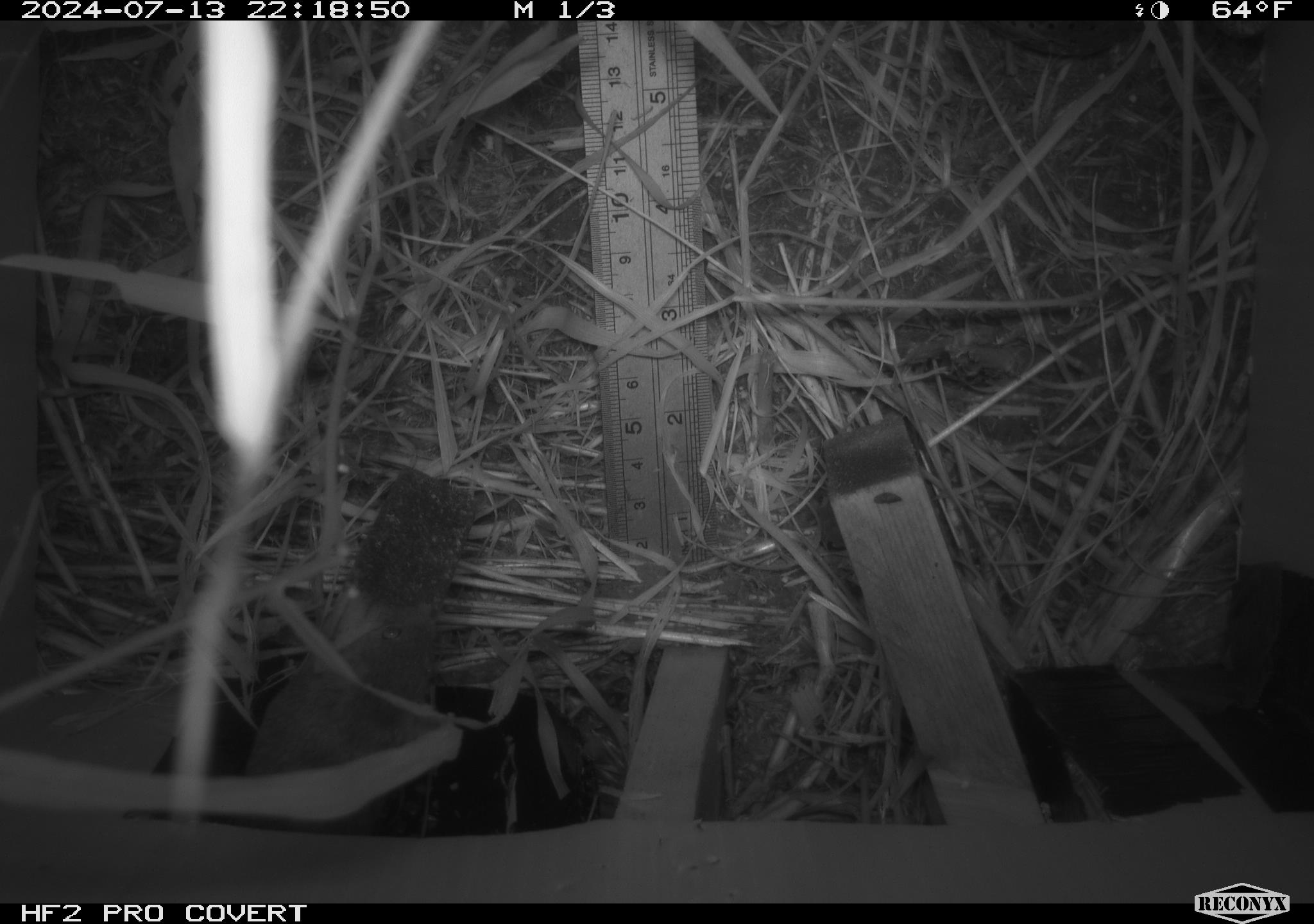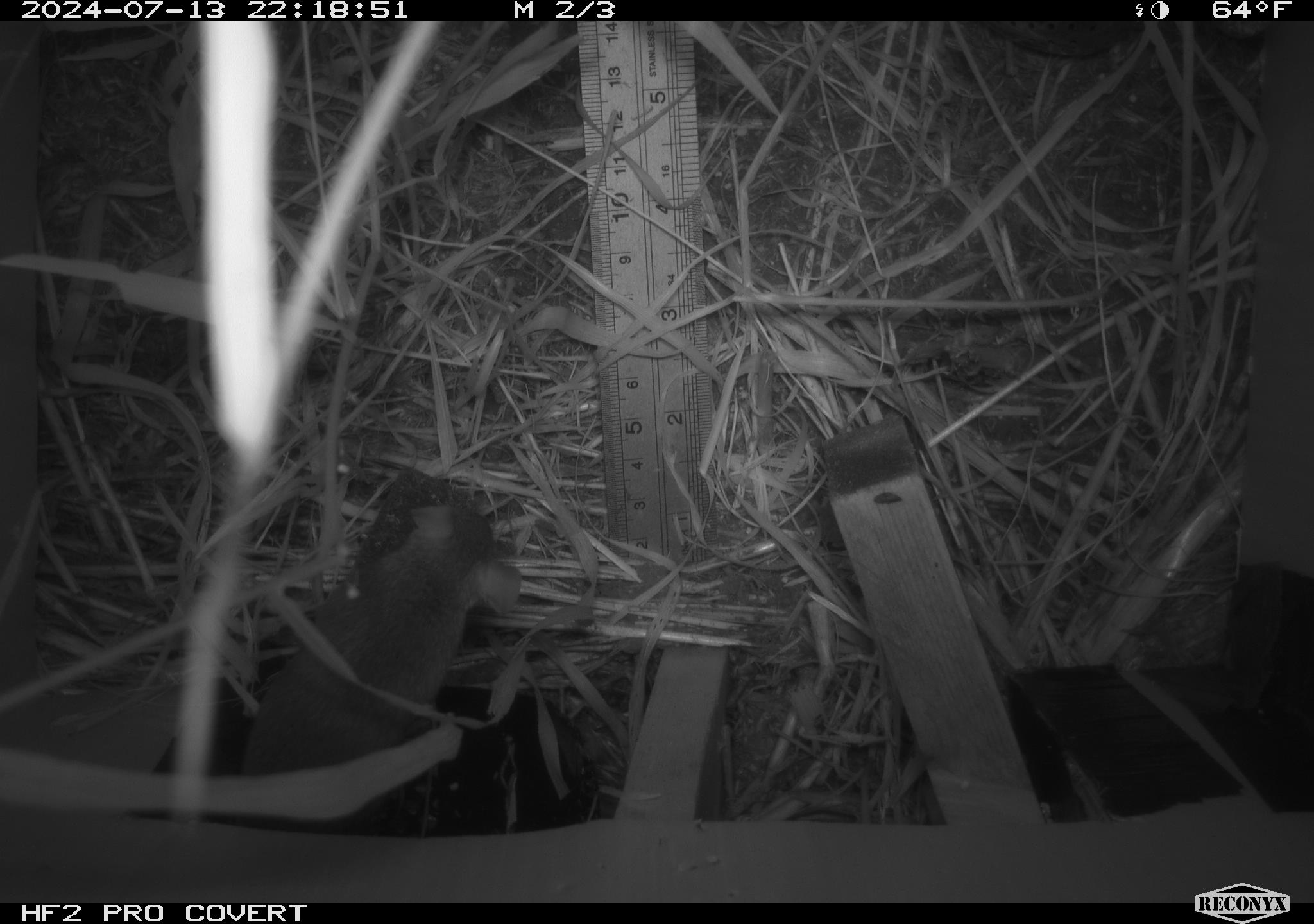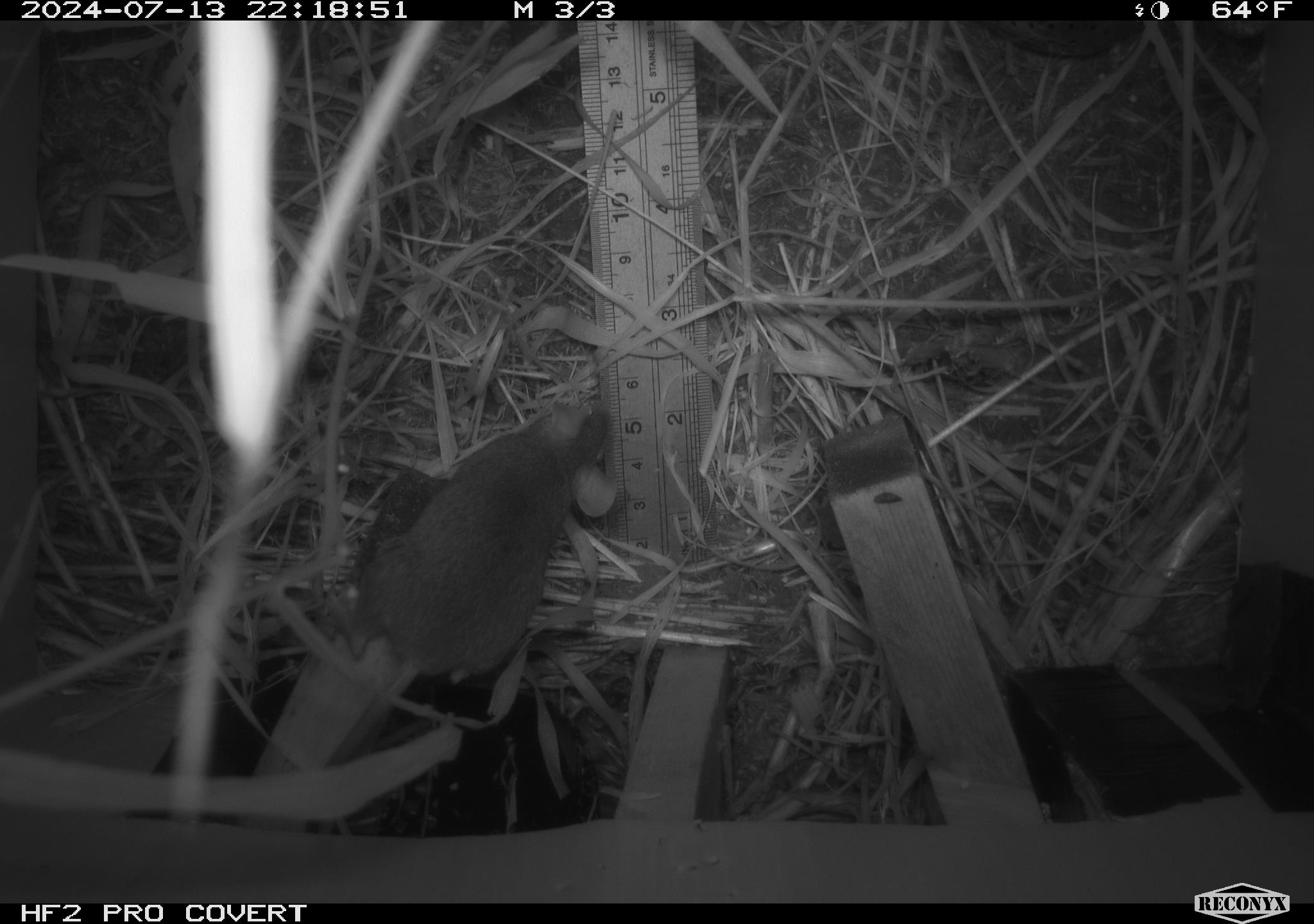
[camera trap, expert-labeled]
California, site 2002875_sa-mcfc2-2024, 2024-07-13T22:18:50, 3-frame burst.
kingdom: Animalia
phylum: Chordata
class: Mammalia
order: Rodentia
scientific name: Rodentia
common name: rodent